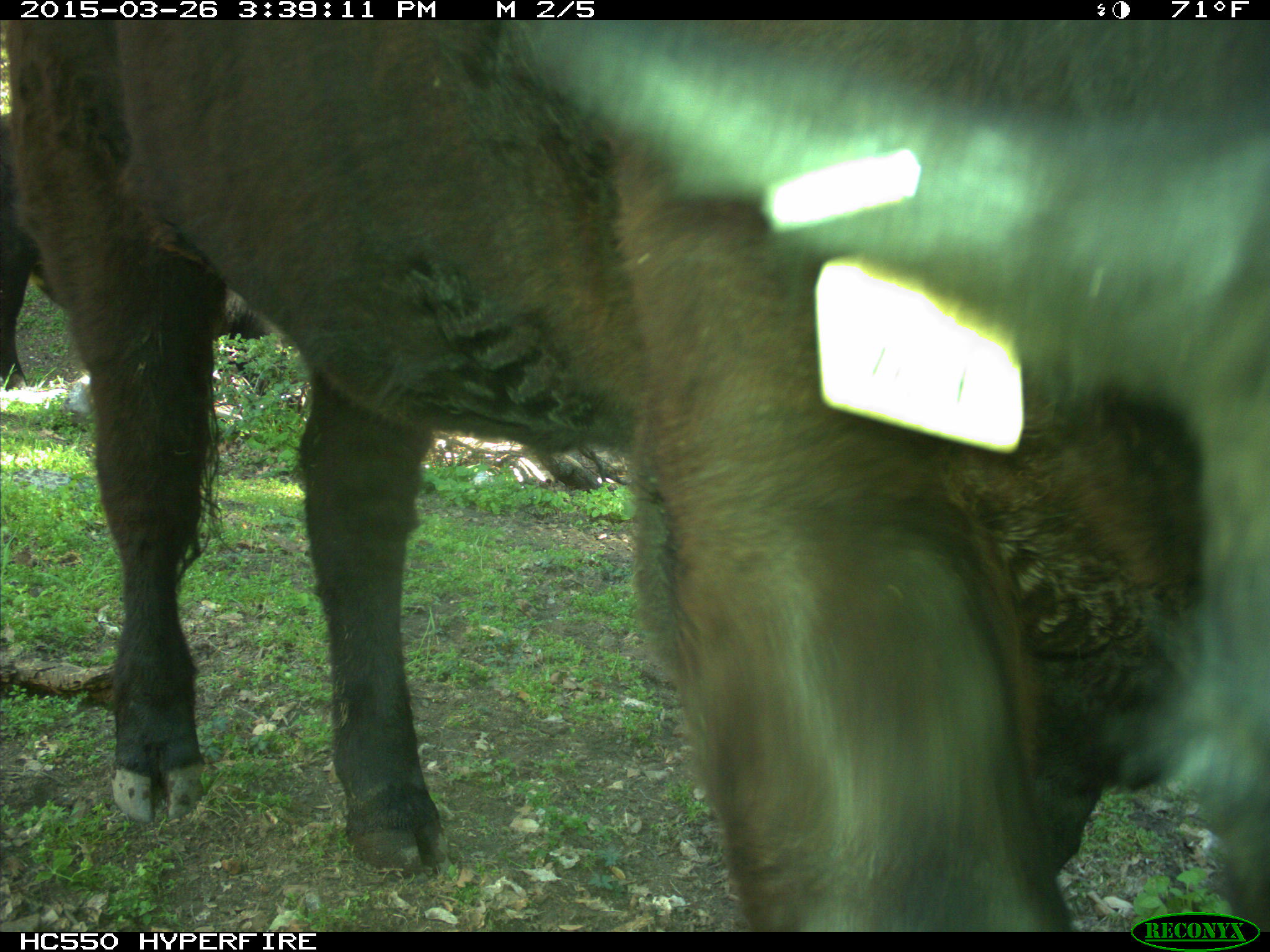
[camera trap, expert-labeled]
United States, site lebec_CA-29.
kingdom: Animalia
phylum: Chordata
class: Mammalia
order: Artiodactyla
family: Bovidae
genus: Bos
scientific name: Bos taurus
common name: domestic cow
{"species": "Bos taurus (domestic cow)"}